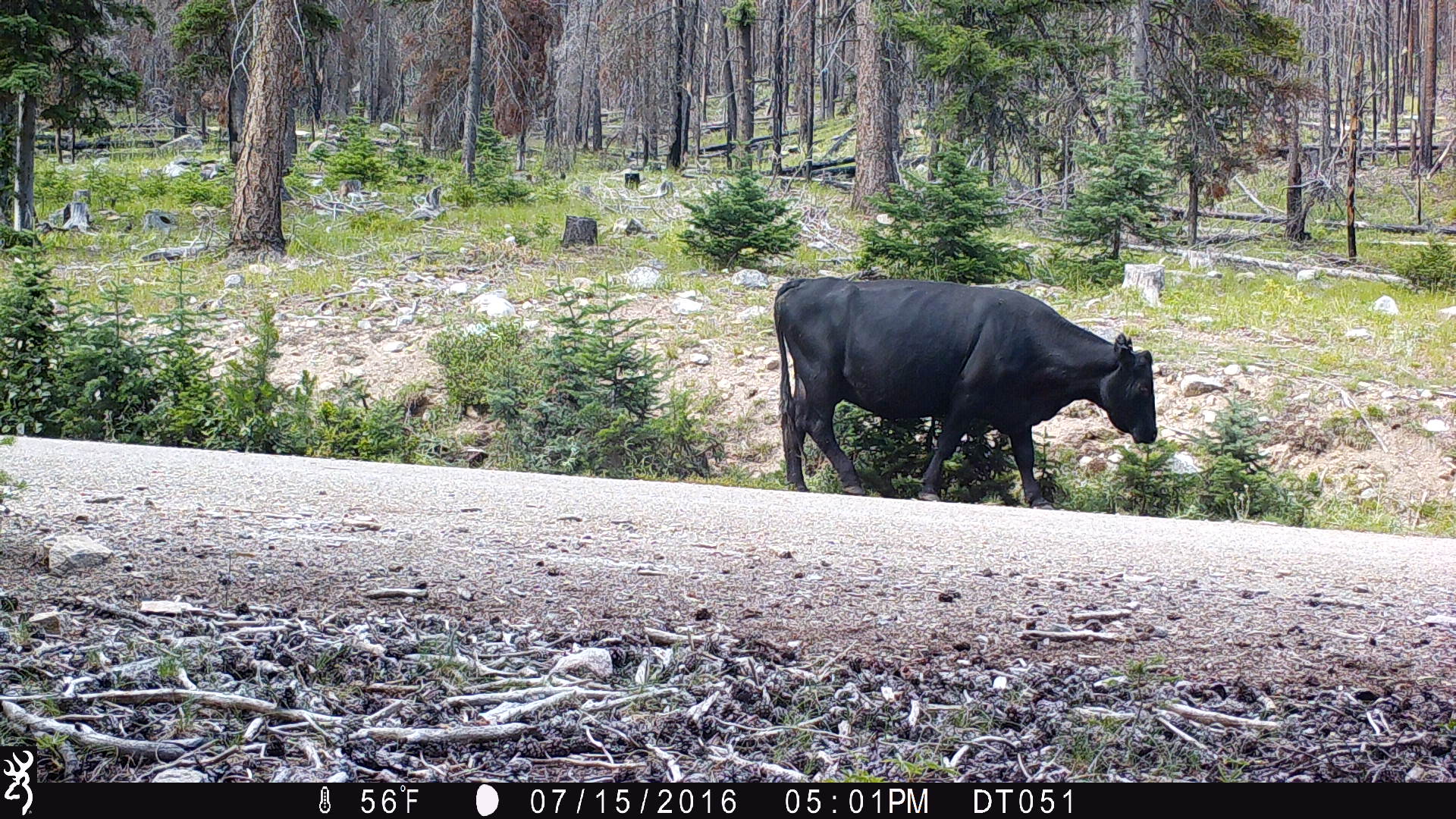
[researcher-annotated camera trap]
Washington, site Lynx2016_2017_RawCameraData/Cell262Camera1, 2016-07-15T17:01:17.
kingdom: Animalia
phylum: Chordata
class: Mammalia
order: Artiodactyla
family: Bovidae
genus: Bos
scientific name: Bos taurus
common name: domestic cattle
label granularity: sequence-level